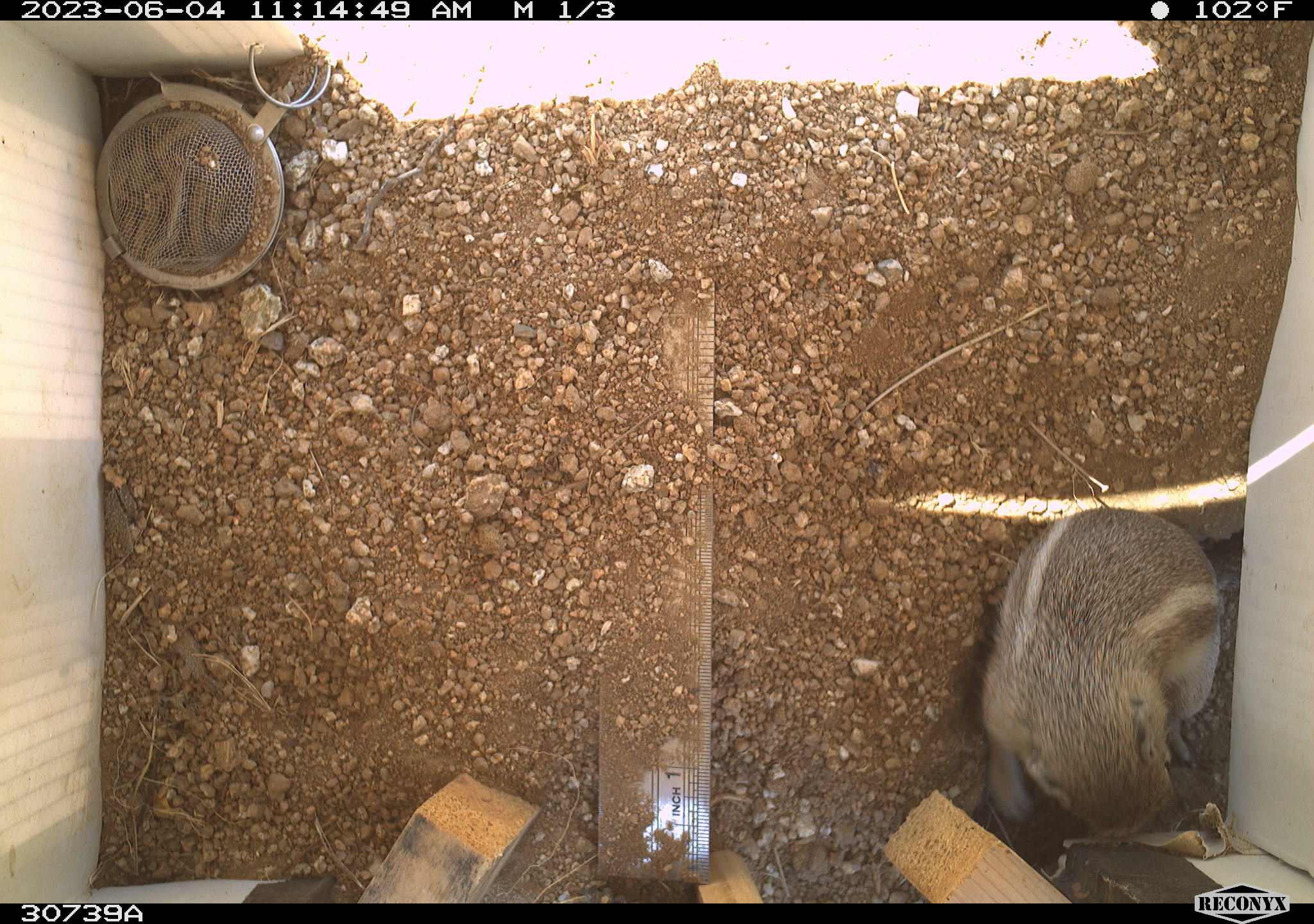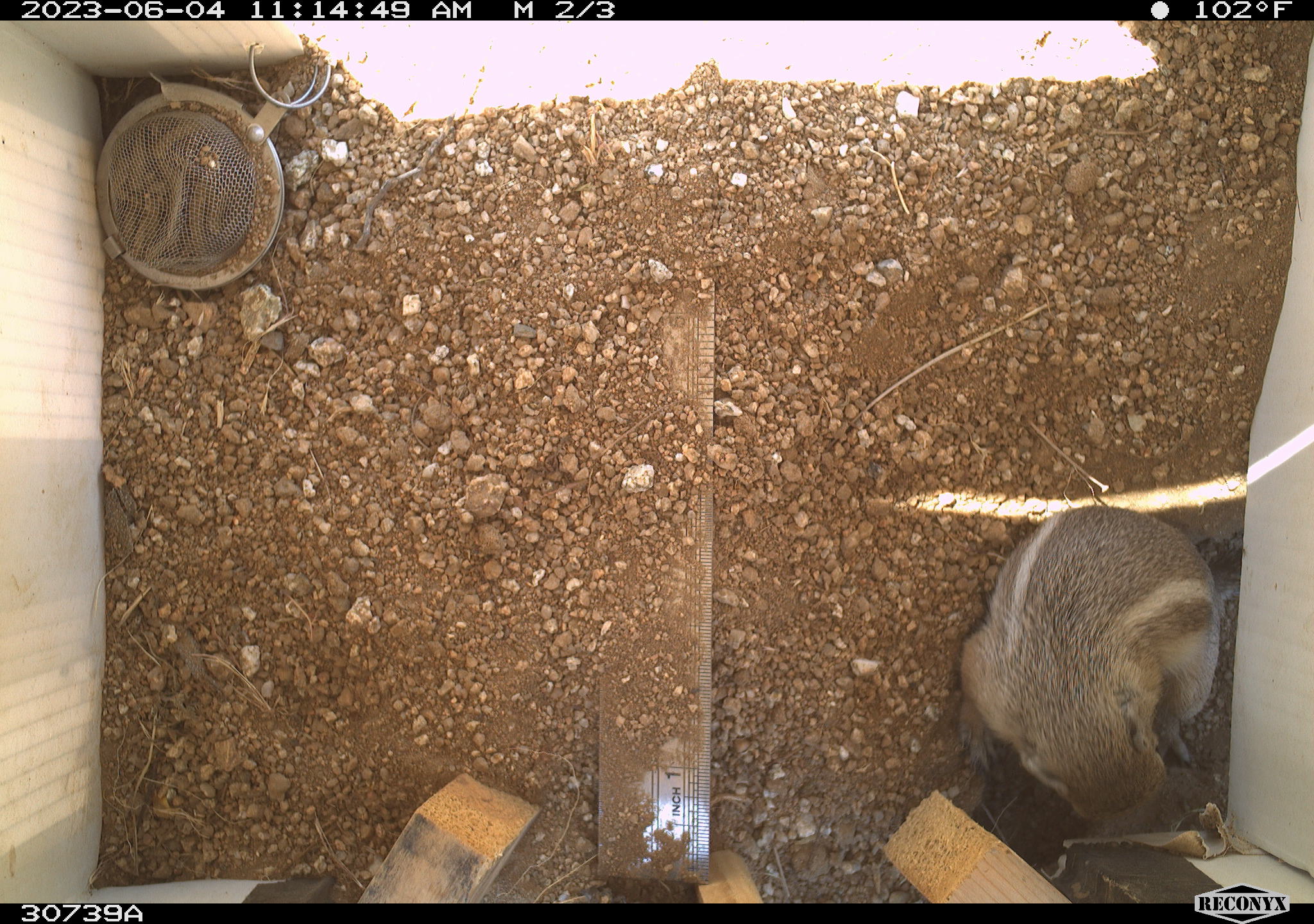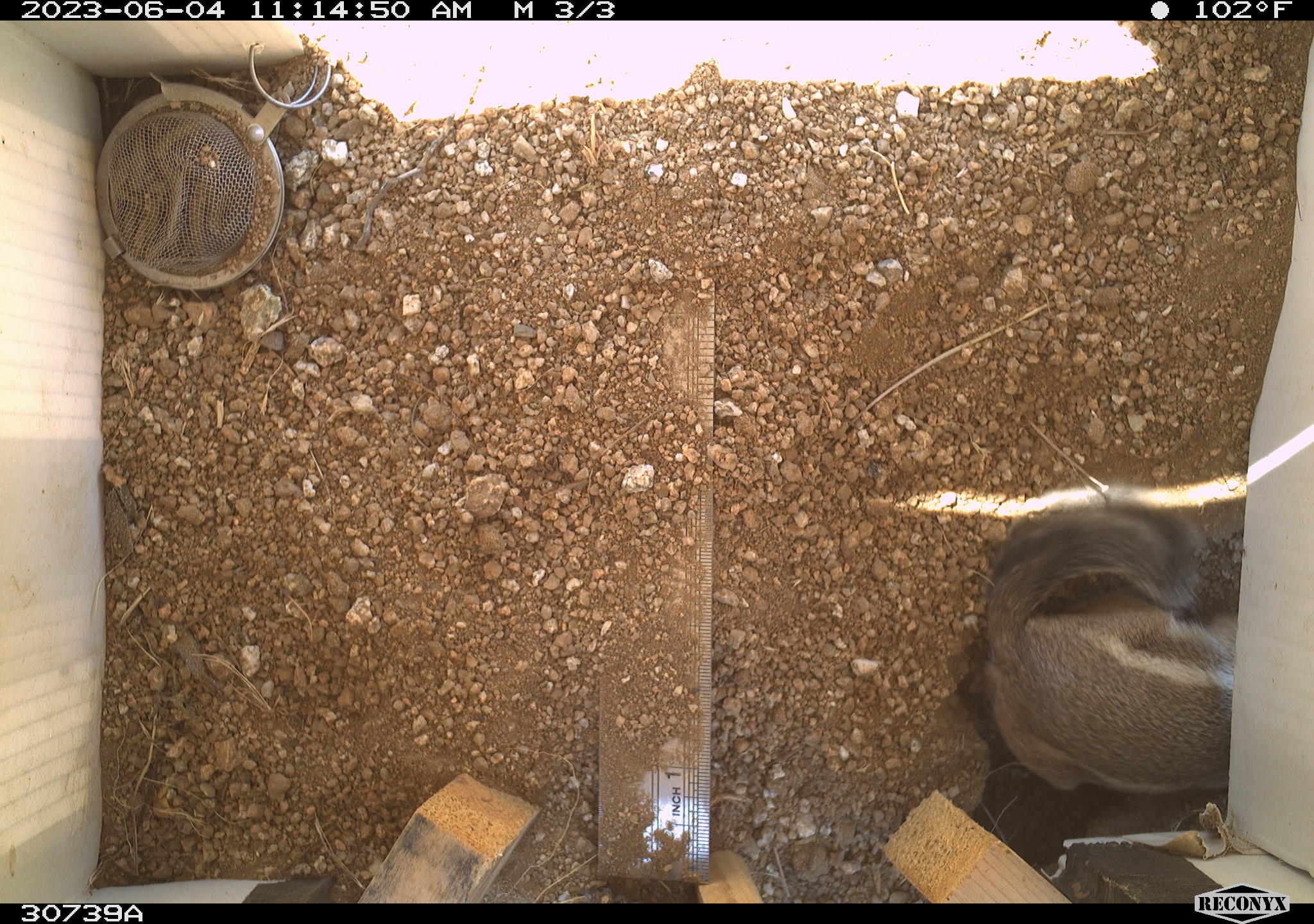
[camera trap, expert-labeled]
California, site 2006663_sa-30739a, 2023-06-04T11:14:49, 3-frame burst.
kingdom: Animalia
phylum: Chordata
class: Mammalia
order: Rodentia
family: Sciuridae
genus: Ammospermophilus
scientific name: Ammospermophilus leucurus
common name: white-tailed antelope squirrel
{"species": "white-tailed antelope squirrel (Ammospermophilus leucurus)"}